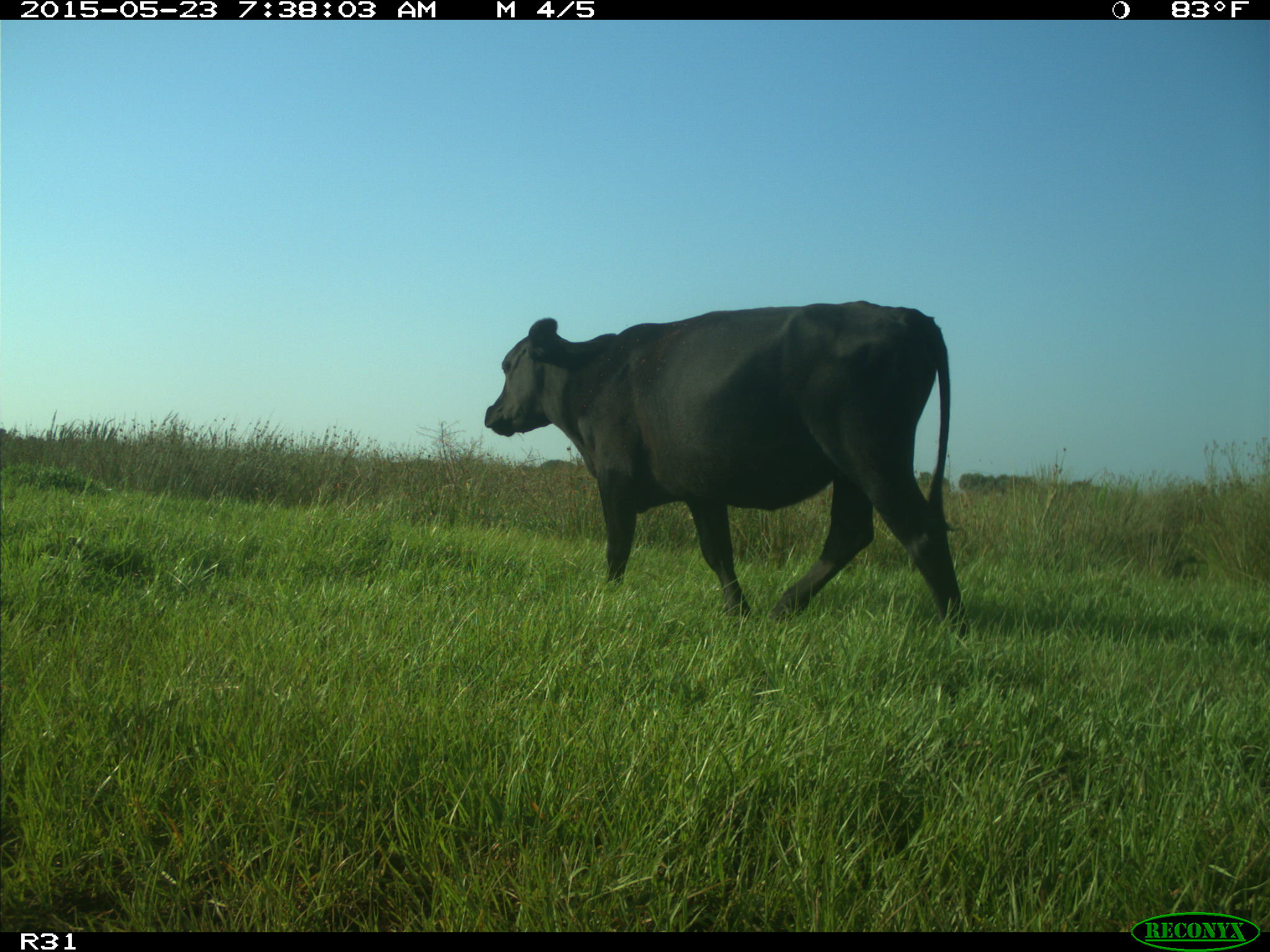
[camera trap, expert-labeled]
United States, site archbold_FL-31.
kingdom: Animalia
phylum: Chordata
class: Mammalia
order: Artiodactyla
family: Bovidae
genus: Bos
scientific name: Bos taurus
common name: domestic cow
Bos taurus (domestic cow).